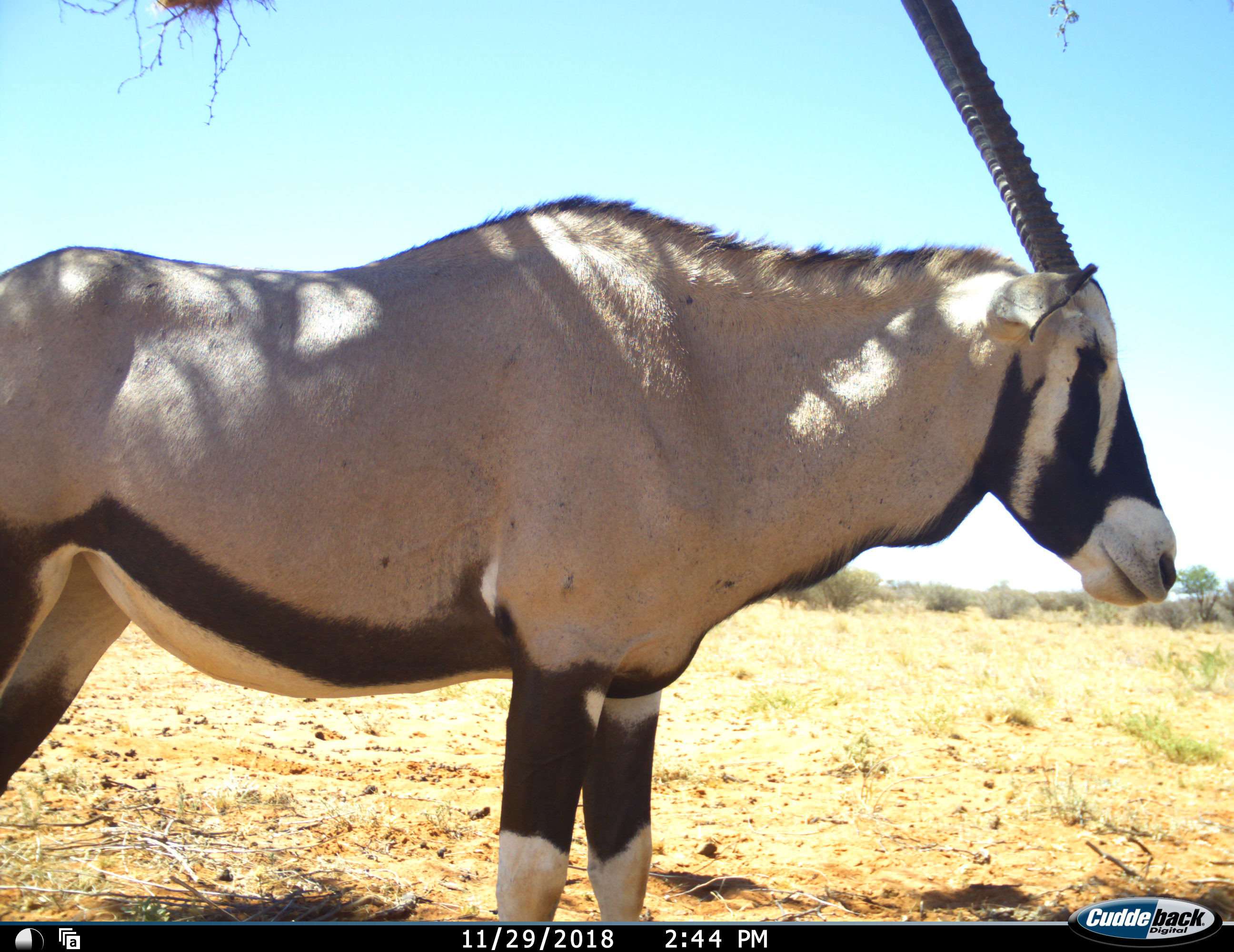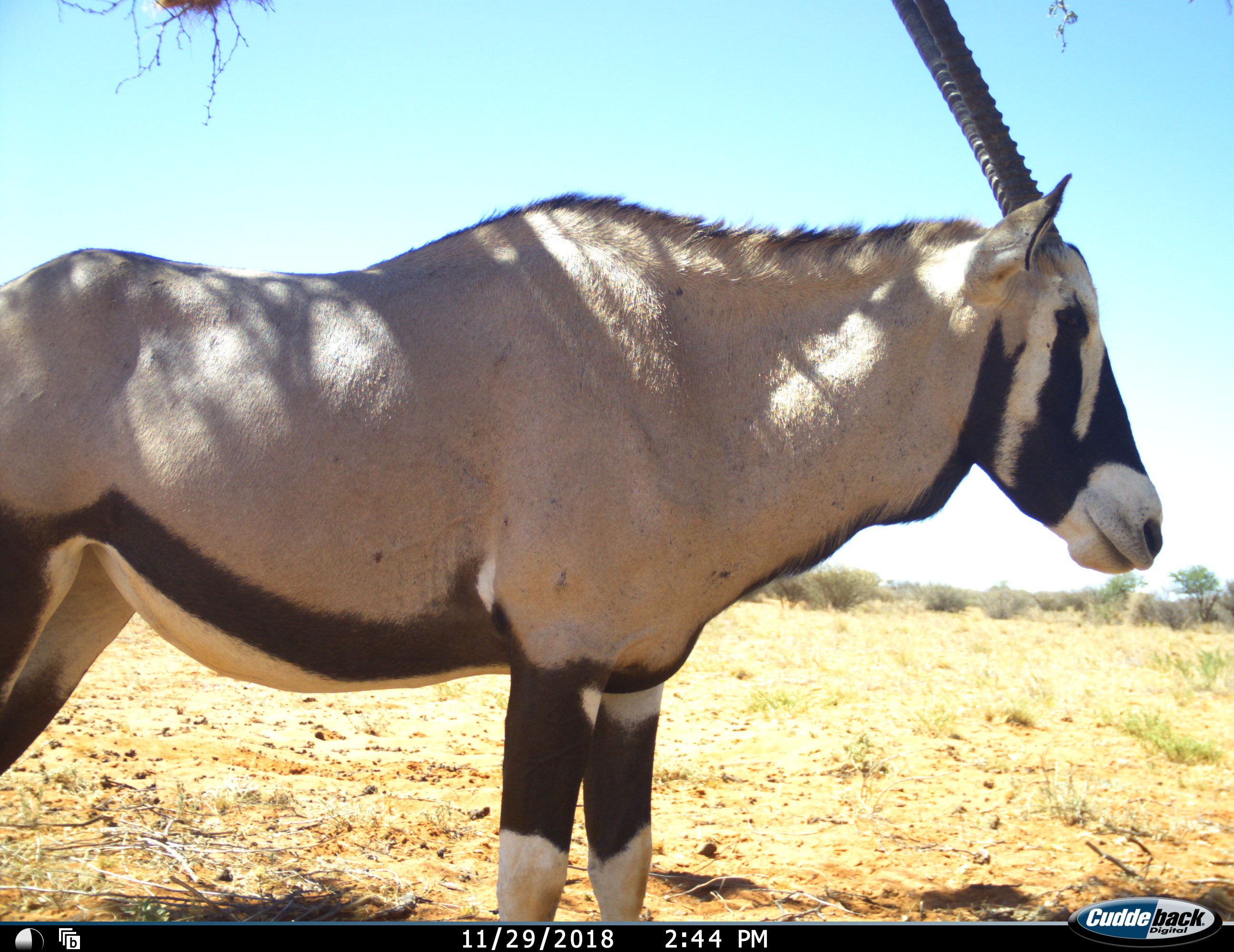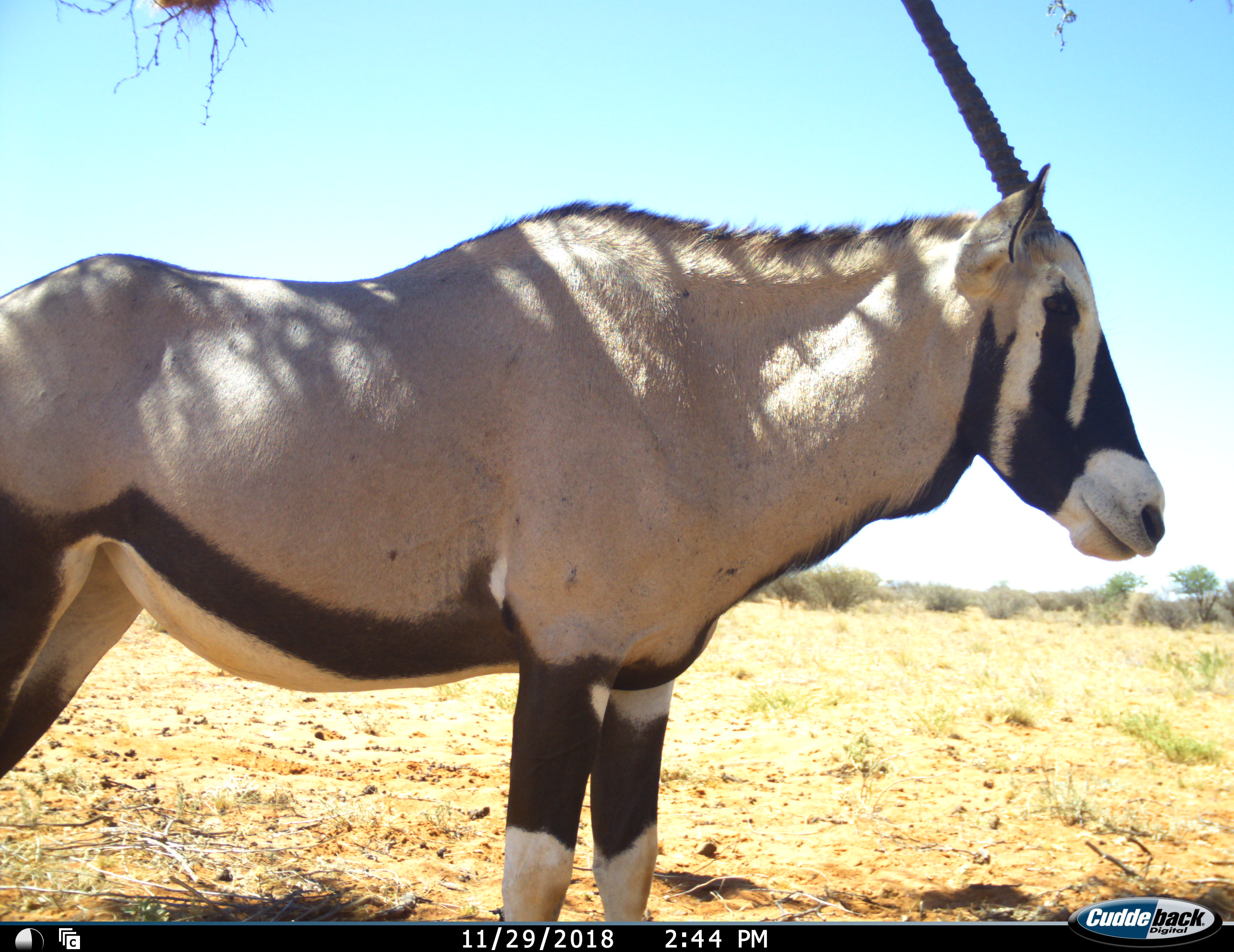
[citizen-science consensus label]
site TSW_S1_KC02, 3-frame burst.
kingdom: Animalia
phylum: Chordata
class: Mammalia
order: Artiodactyla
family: Bovidae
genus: Oryx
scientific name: Oryx gazella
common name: gemsbok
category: oryx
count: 1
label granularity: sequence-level